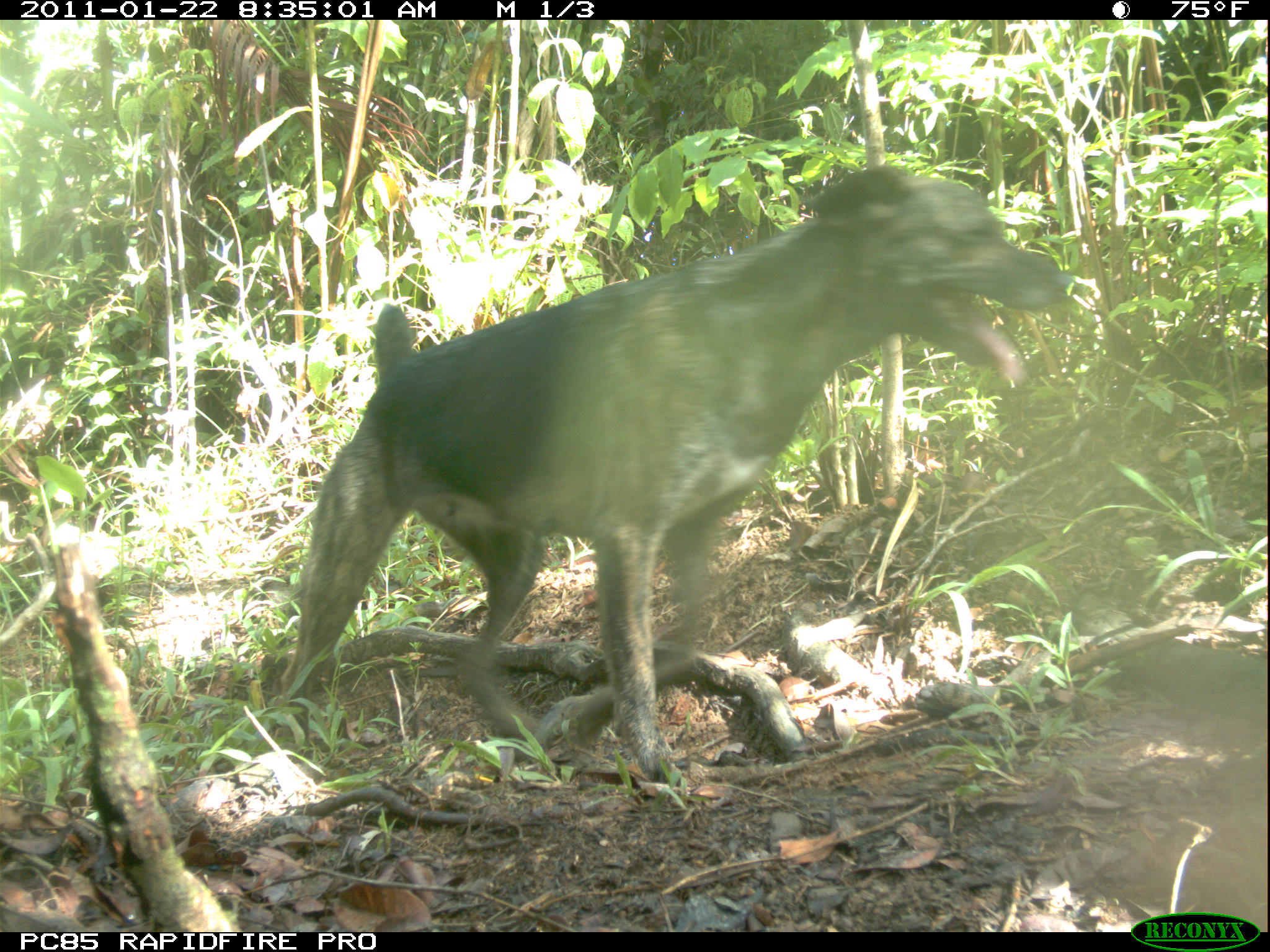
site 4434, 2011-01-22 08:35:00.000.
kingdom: Animalia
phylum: Chordata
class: Mammalia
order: Carnivora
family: Canidae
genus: Canis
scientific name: Canis familiaris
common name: domestic dog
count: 2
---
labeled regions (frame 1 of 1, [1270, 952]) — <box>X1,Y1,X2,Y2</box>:
canis familiaris: <box>276,163,1067,783</box>